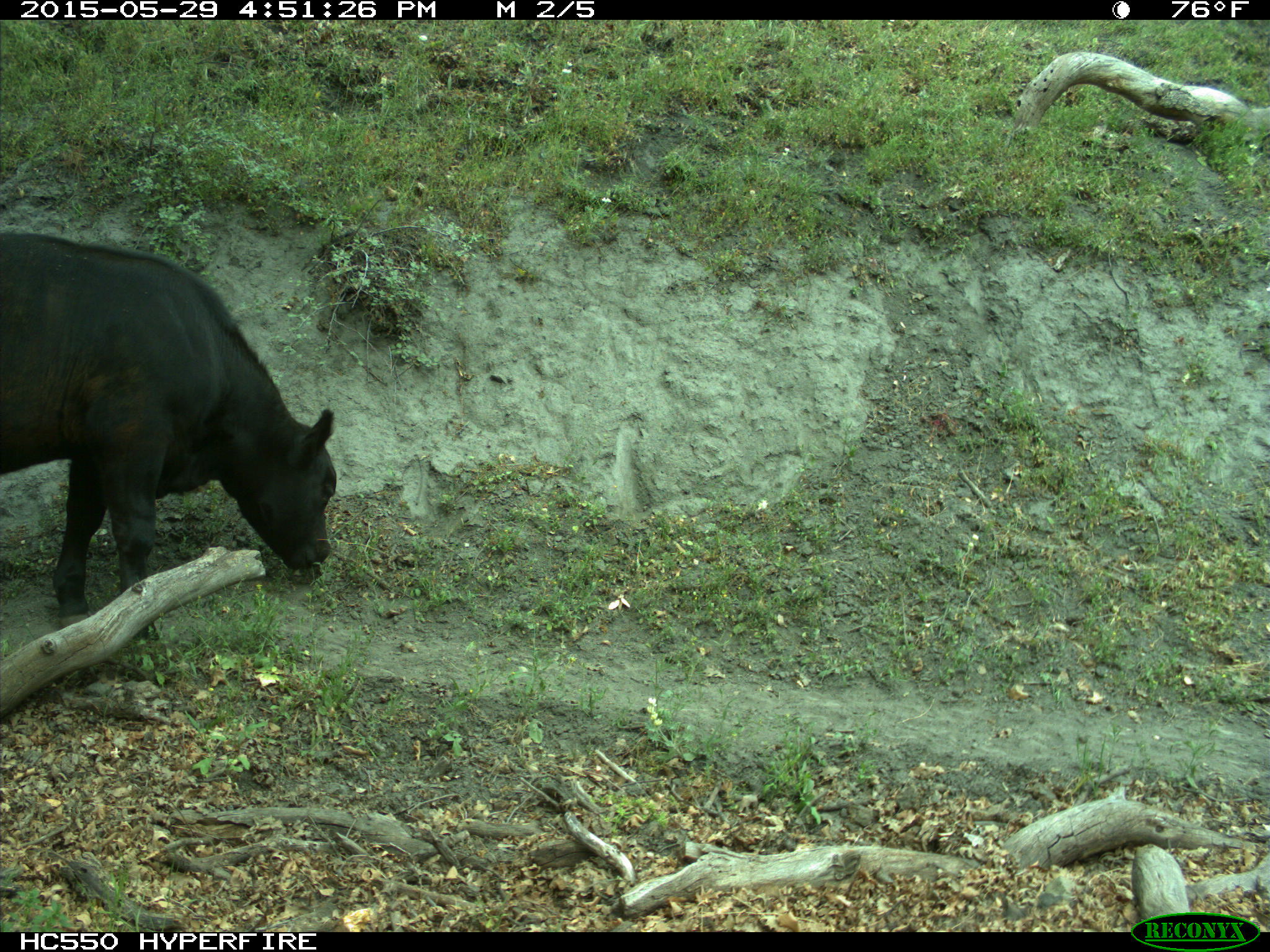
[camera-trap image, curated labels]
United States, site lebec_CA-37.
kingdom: Animalia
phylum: Chordata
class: Mammalia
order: Artiodactyla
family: Bovidae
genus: Bos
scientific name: Bos taurus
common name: domestic cow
Bos taurus (domestic cow).